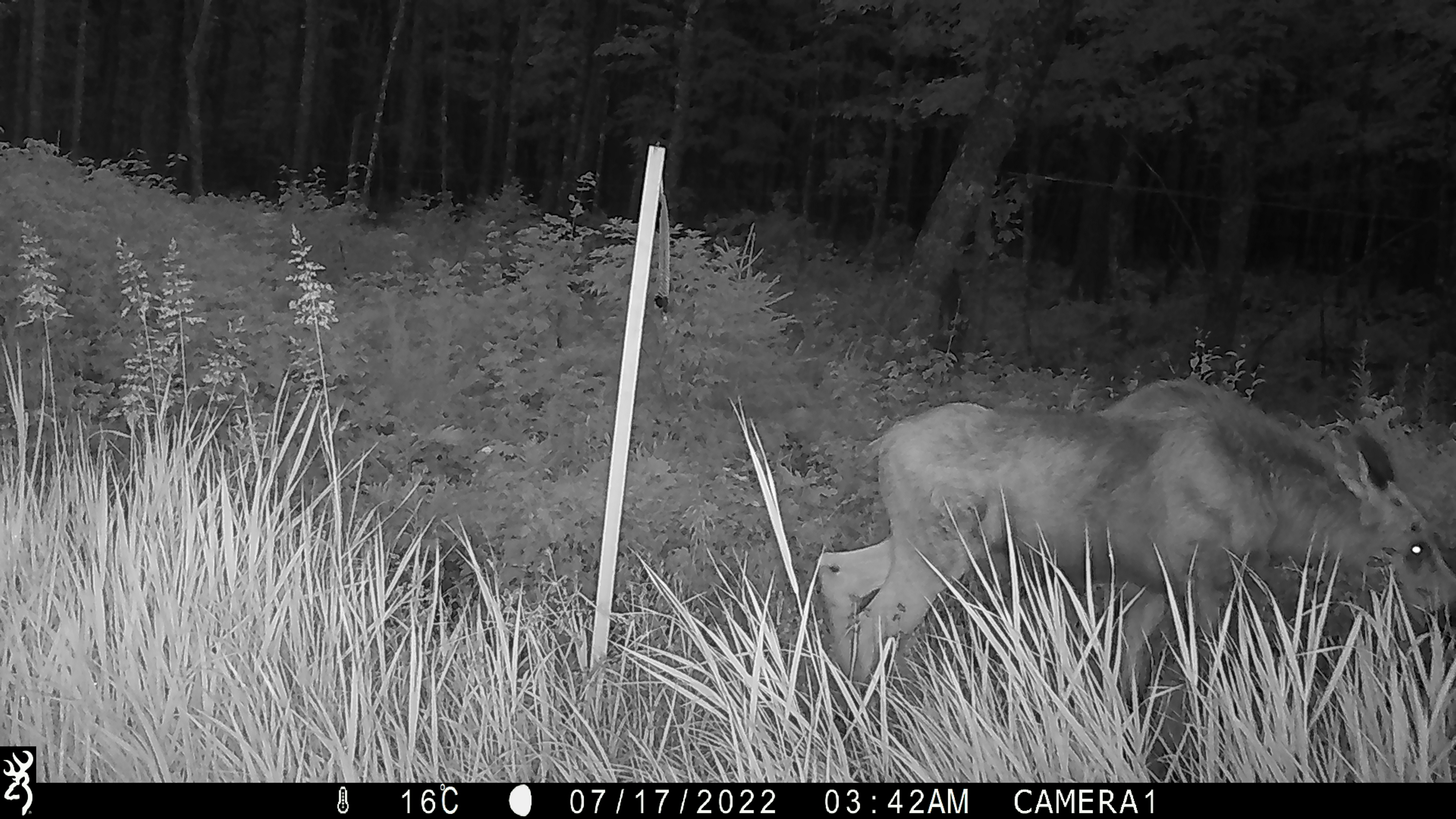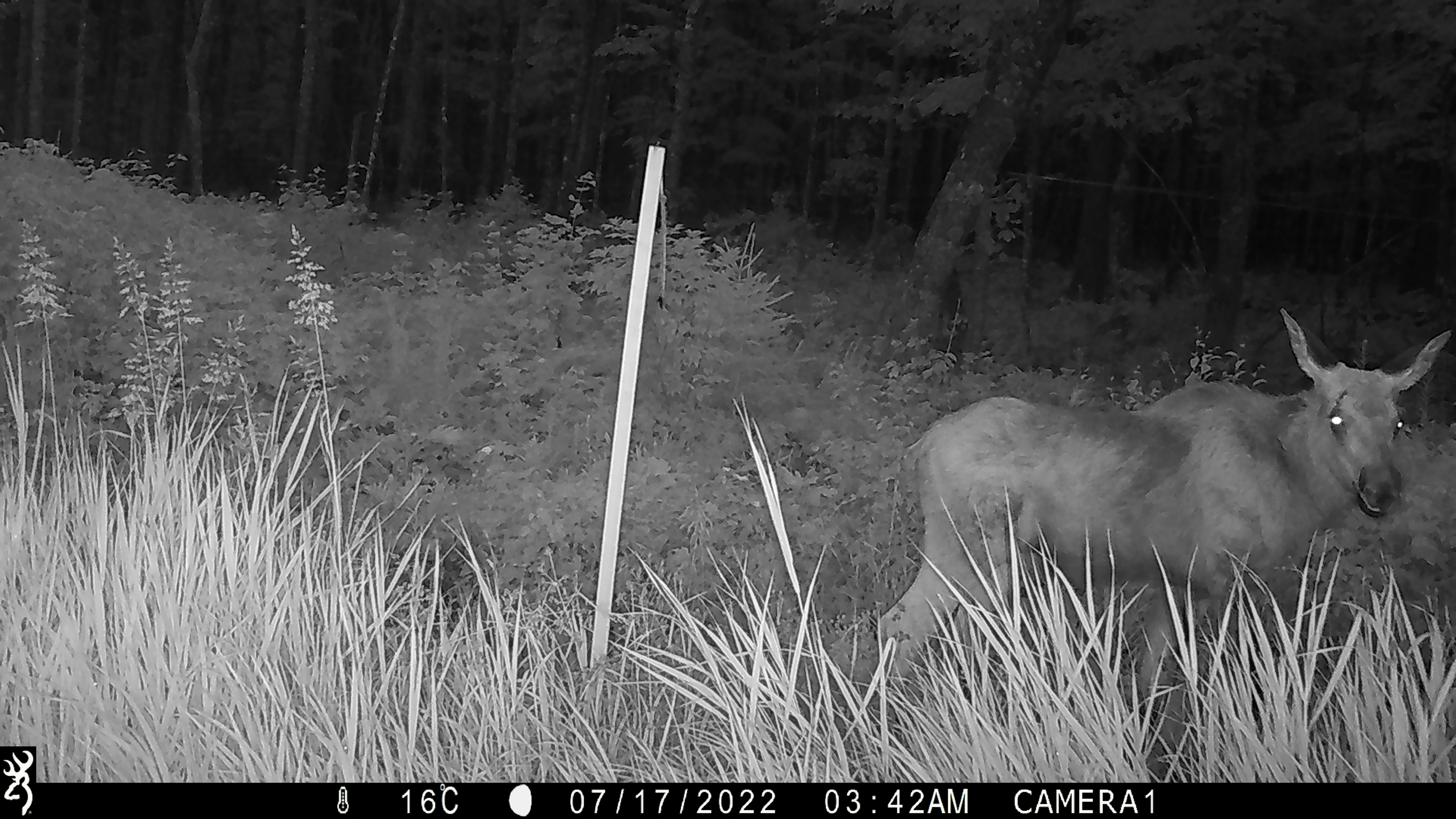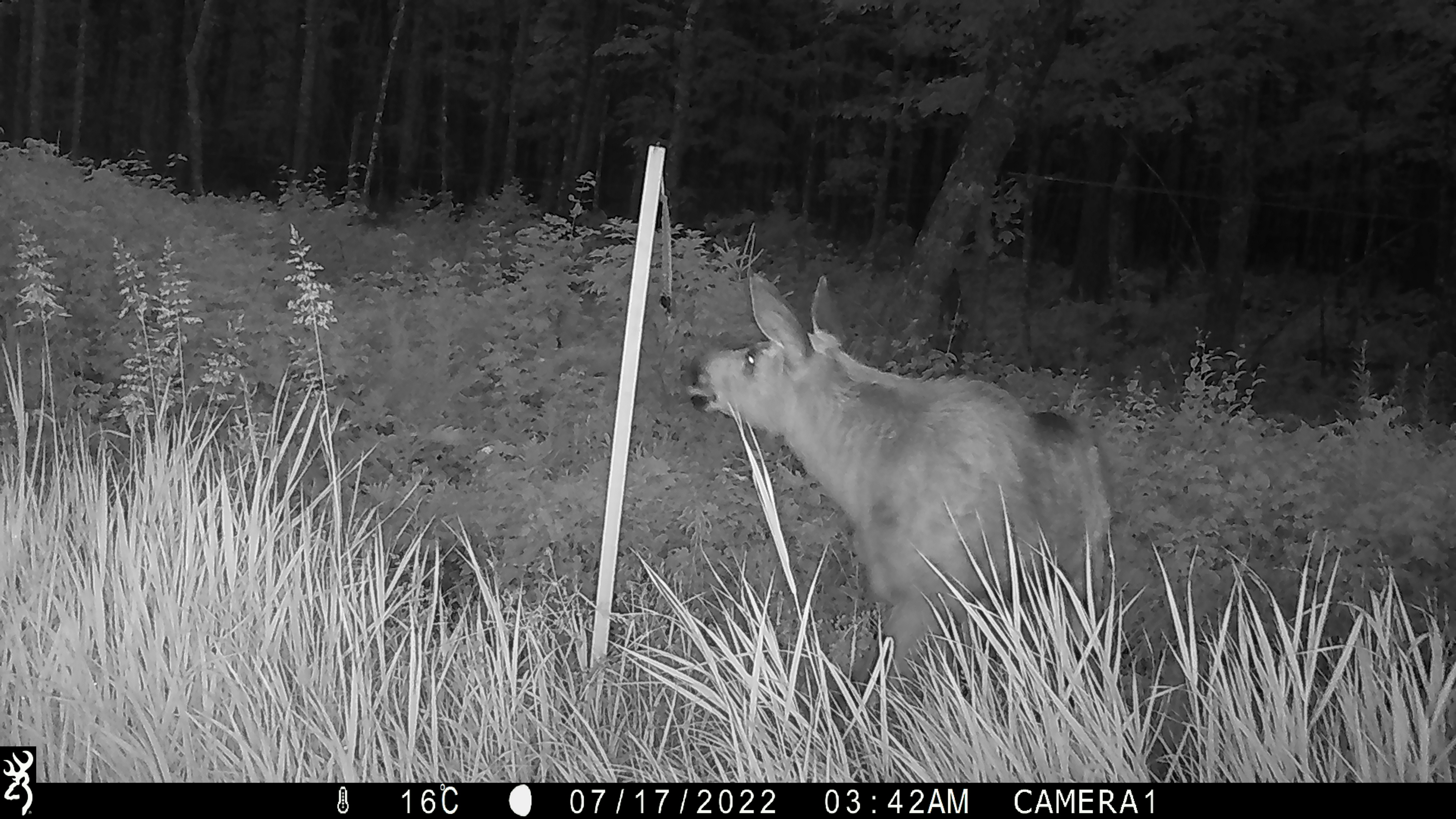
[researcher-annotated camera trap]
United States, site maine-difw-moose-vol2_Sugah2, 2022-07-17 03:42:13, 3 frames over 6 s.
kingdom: Animalia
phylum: Chordata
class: Mammalia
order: Artiodactyla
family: Cervidae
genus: Alces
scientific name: Alces alces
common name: moose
Moose (Alces alces).